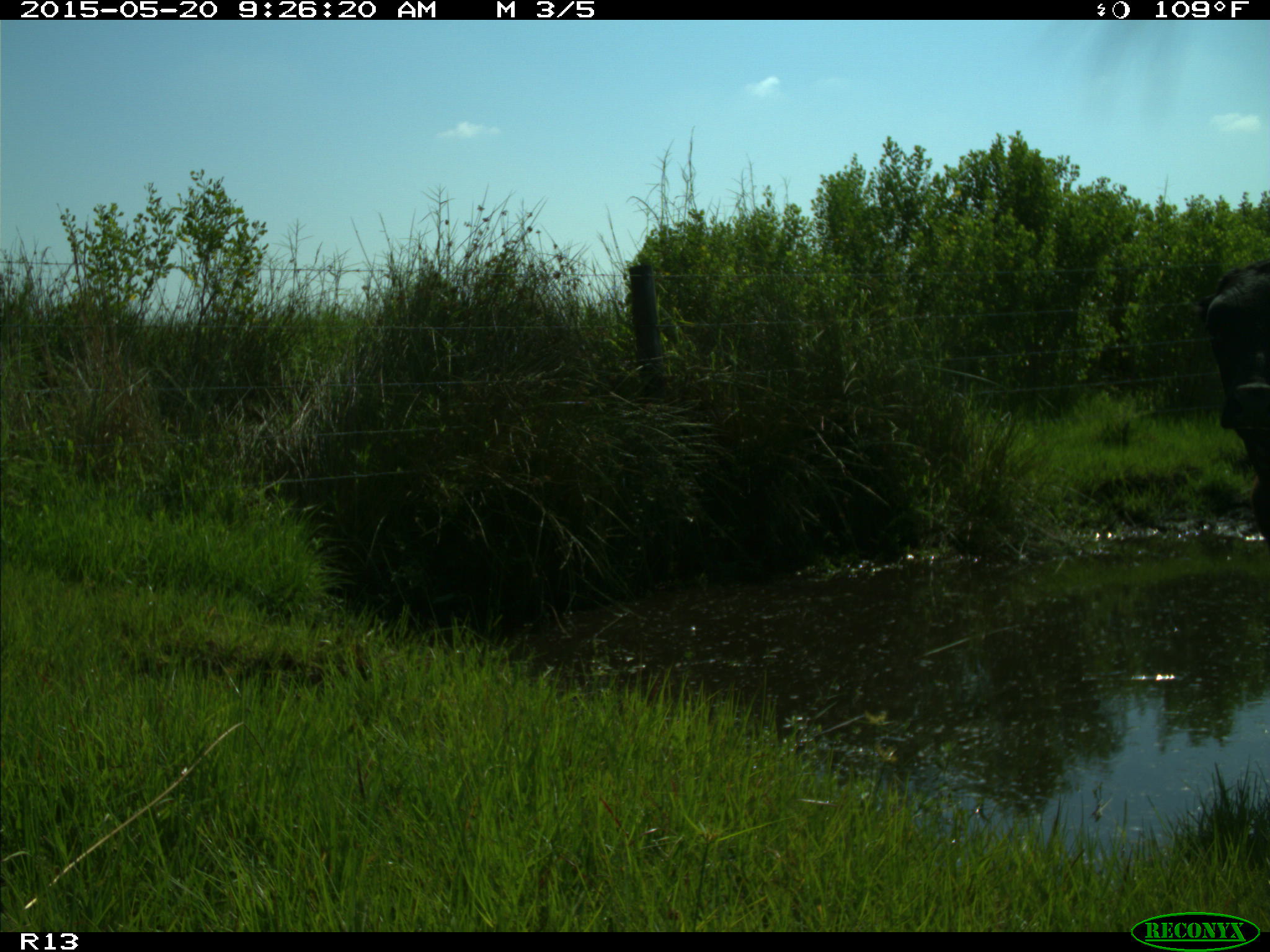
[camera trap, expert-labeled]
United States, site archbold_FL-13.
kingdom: Animalia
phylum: Chordata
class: Mammalia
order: Artiodactyla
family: Bovidae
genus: Bos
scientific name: Bos taurus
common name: domestic cow